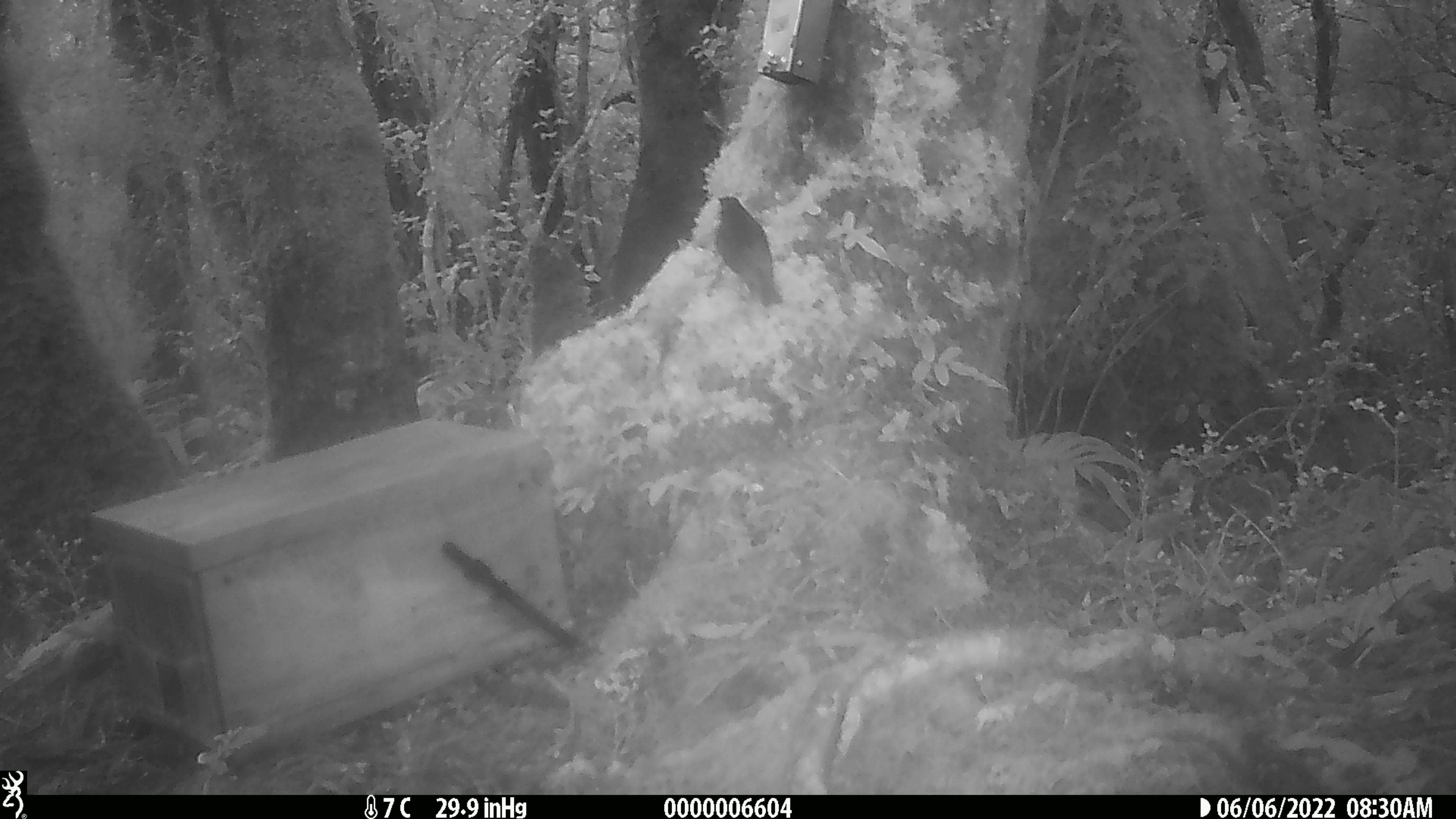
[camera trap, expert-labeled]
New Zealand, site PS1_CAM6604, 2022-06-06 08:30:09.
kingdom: Animalia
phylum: Chordata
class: Aves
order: Passeriformes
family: Petroicidae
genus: Petroica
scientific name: Petroica australis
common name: new zealand robin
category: robin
Robin (new zealand robin) (Petroica australis).